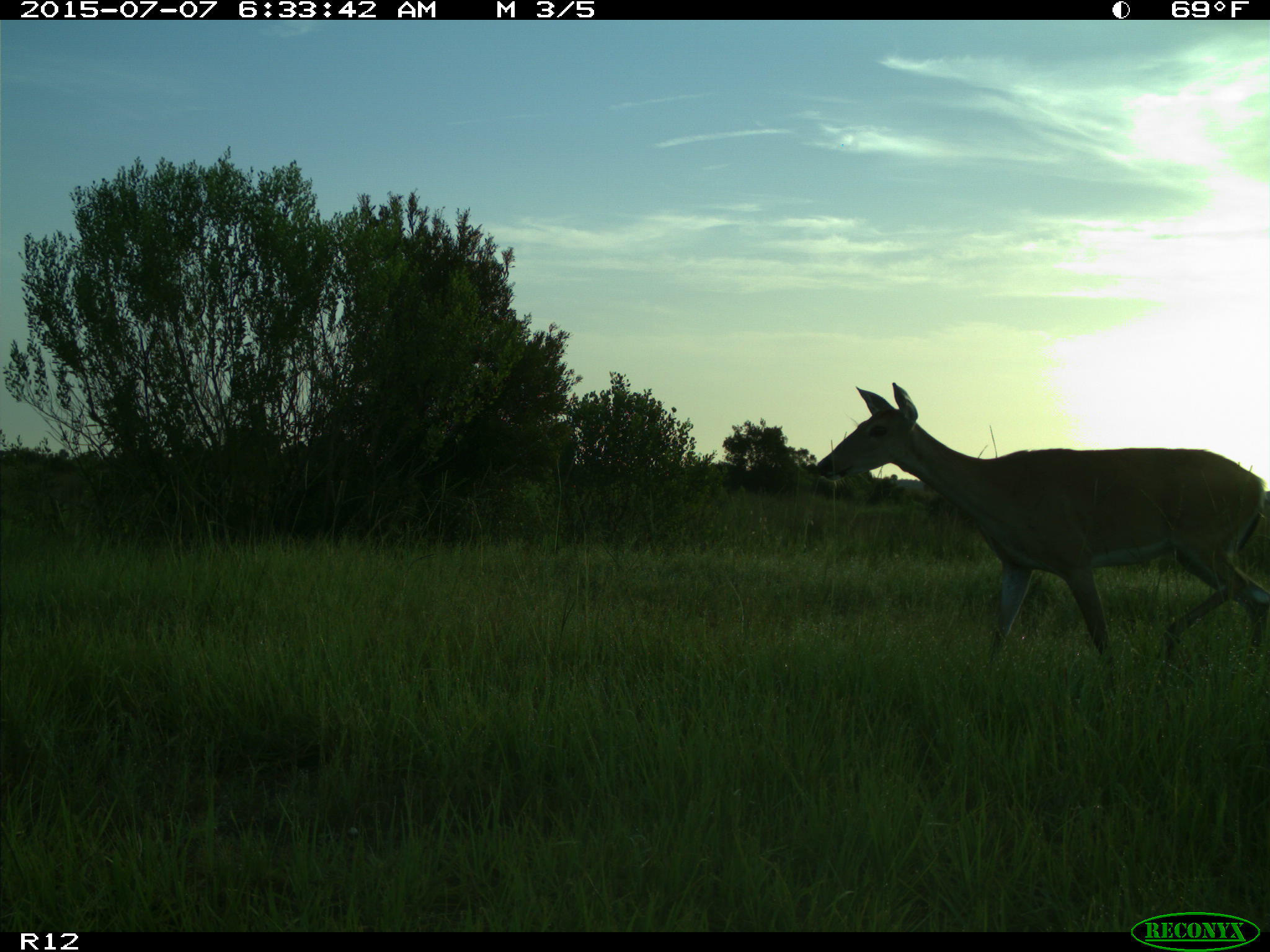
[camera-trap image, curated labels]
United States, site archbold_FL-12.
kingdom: Animalia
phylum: Chordata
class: Mammalia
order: Artiodactyla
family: Cervidae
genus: Odocoileus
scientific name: Odocoileus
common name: deer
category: unidentified deer